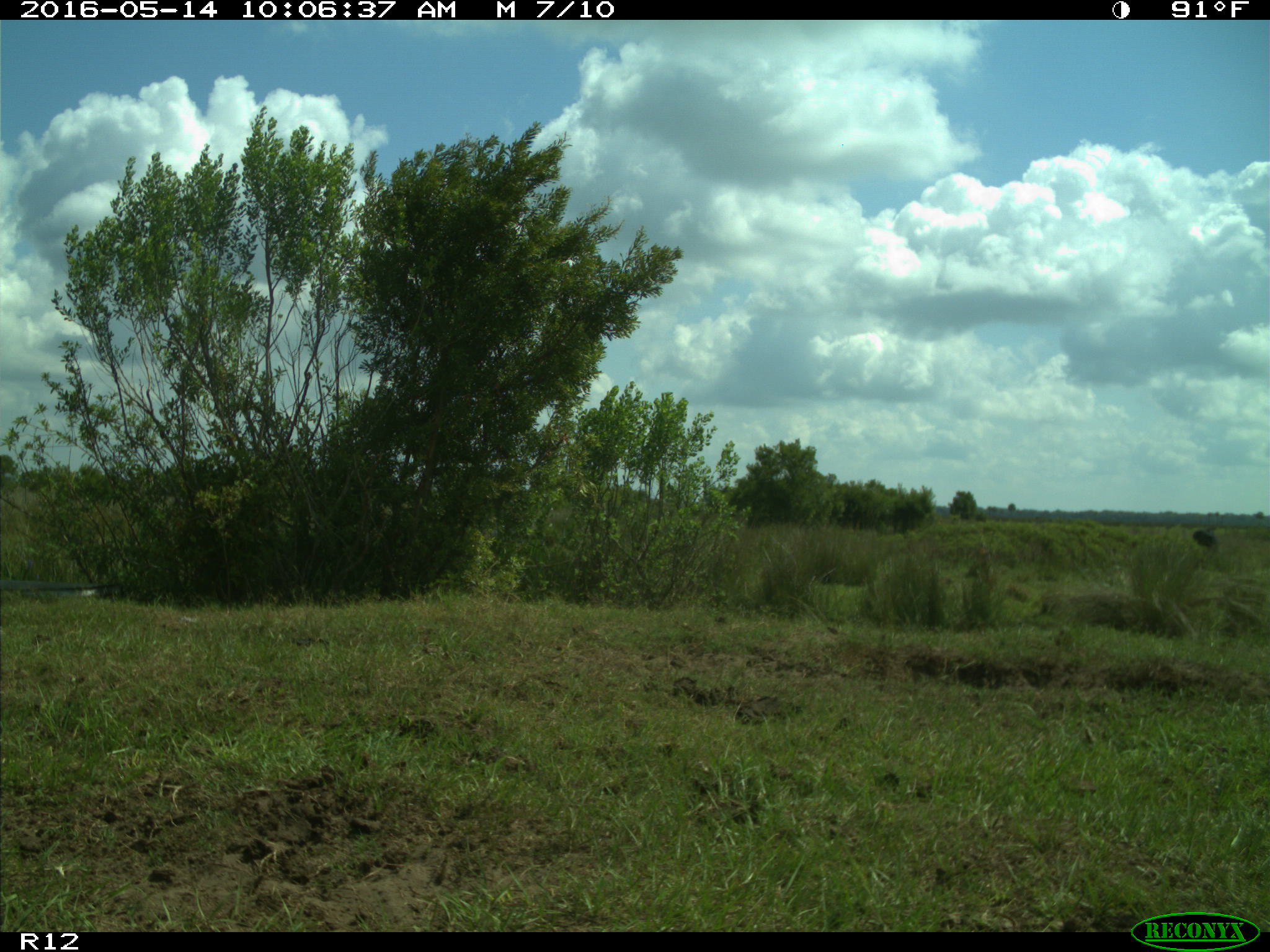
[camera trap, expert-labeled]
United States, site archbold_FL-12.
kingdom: Animalia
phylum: Chordata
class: Mammalia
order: Artiodactyla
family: Bovidae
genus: Bos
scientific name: Bos taurus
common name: domestic cow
Bos taurus (domestic cow).